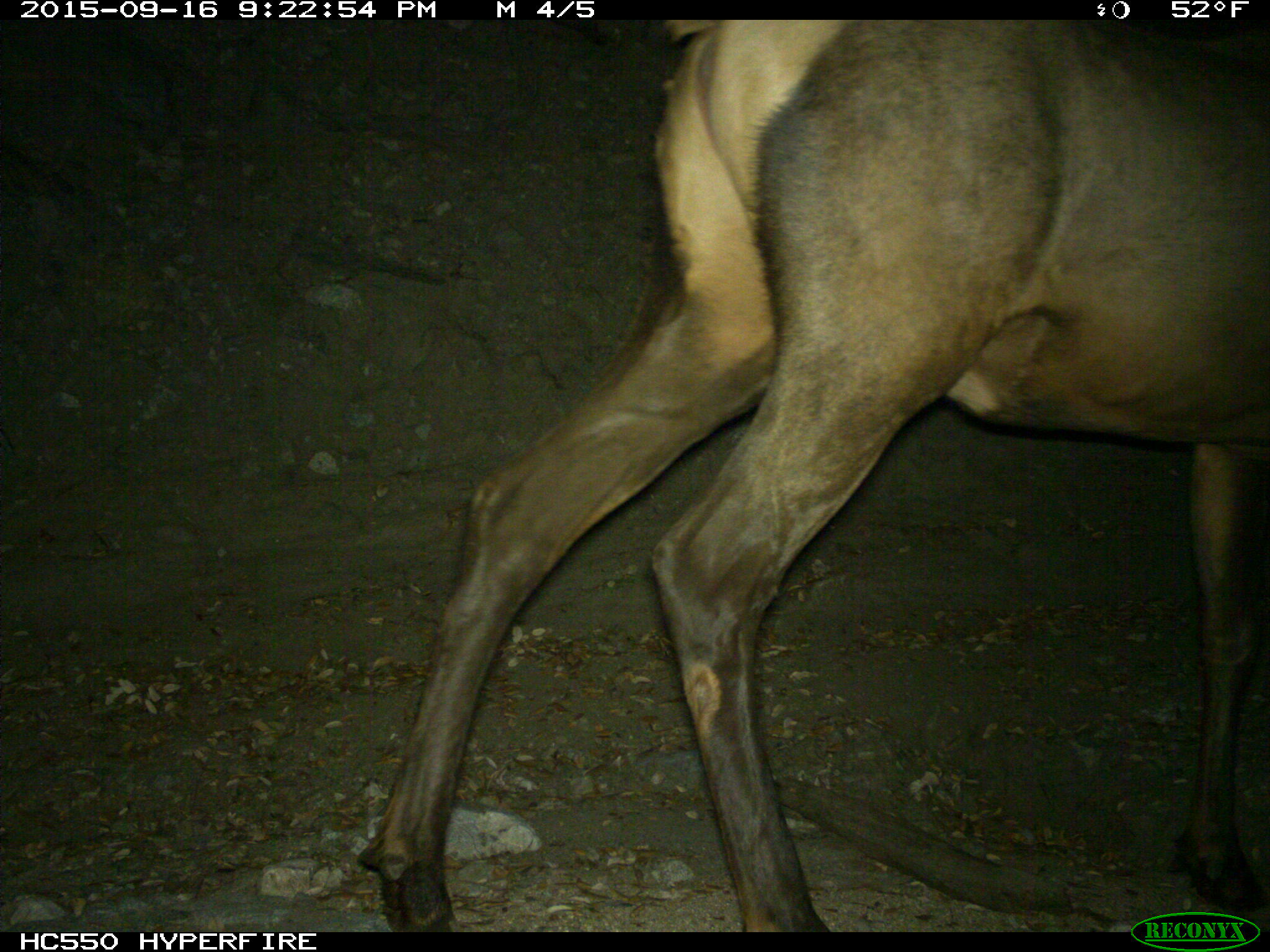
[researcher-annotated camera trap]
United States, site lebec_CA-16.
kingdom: Animalia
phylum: Chordata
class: Mammalia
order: Artiodactyla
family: Cervidae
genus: Cervus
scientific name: Cervus canadensis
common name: elk